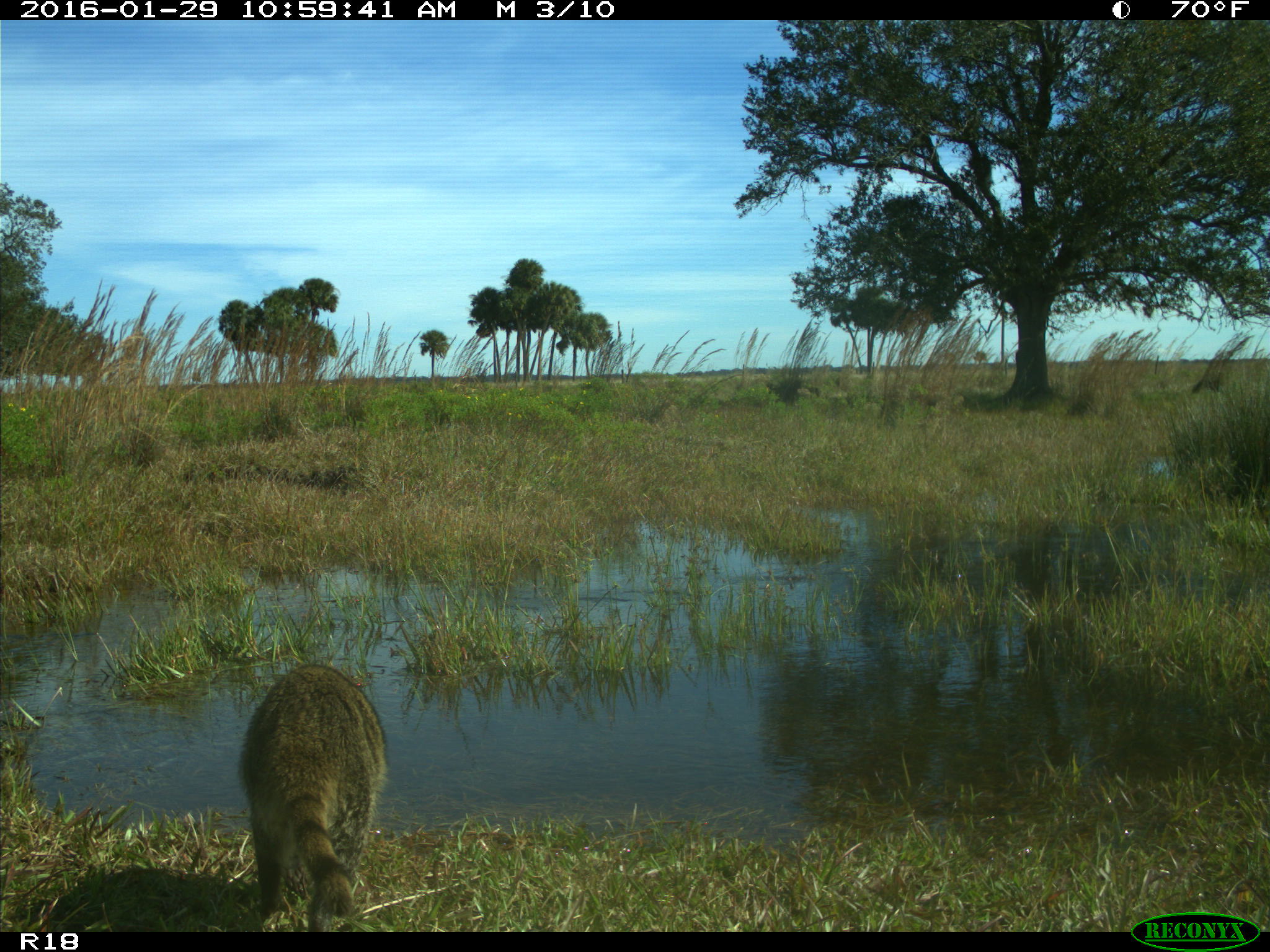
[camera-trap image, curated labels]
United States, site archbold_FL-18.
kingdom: Animalia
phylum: Chordata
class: Mammalia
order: Carnivora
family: Procyonidae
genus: Procyon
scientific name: Procyon lotor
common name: common raccoon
Procyon lotor (common raccoon).